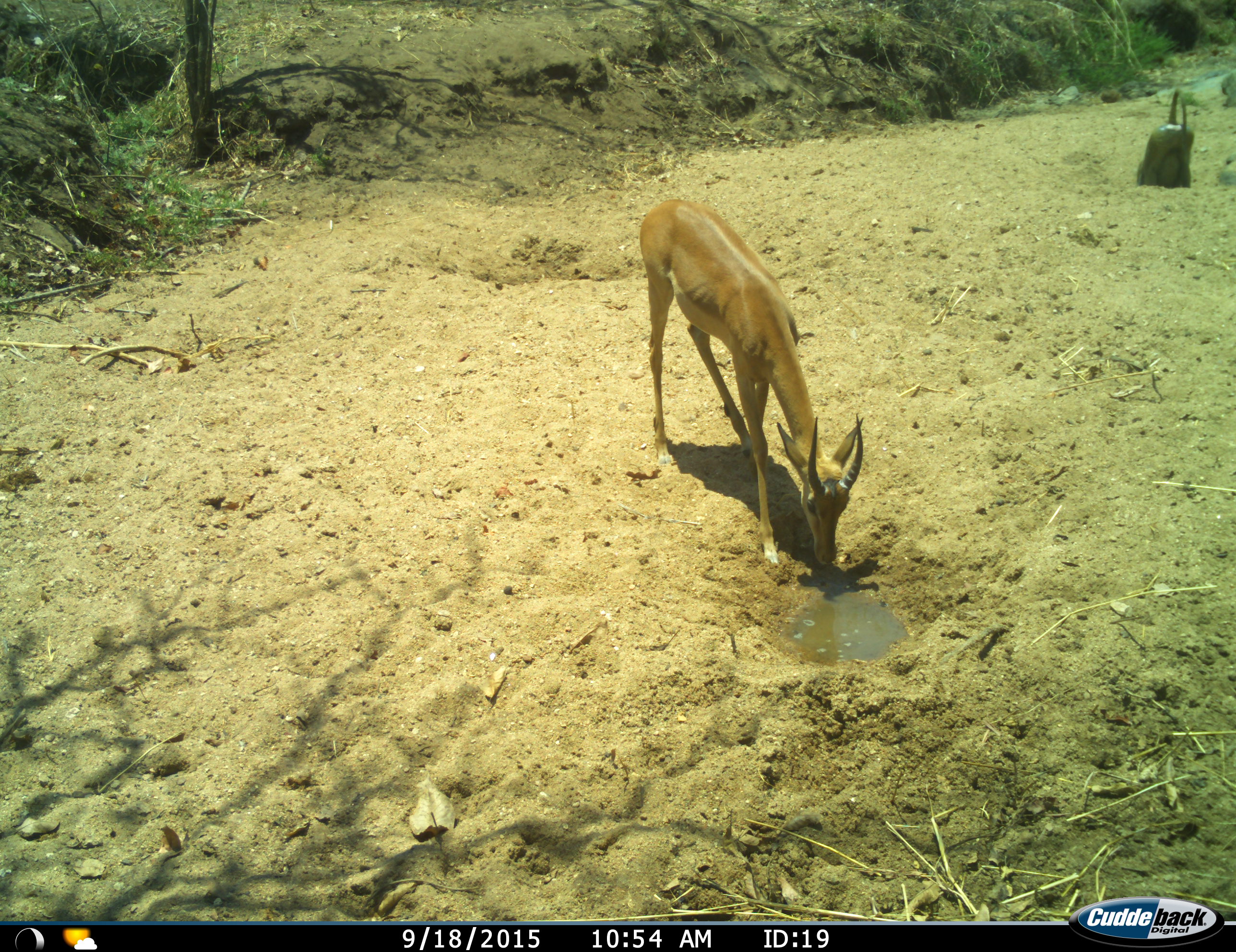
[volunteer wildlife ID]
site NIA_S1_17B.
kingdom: Animalia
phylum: Chordata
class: Mammalia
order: Artiodactyla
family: Bovidae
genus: Aepyceros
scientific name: Aepyceros melampus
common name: impala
Impala (Aepyceros melampus), count 1. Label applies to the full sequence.